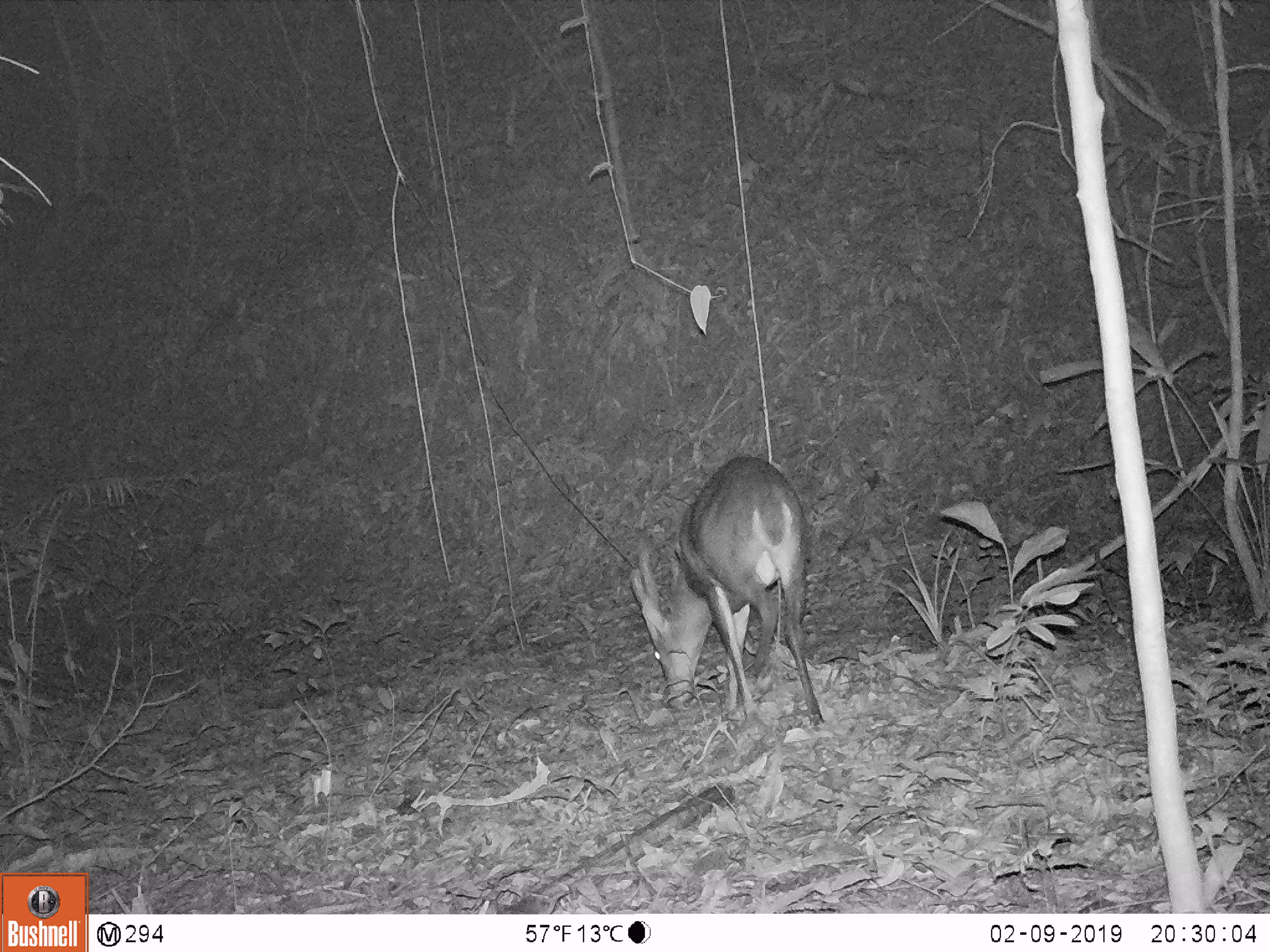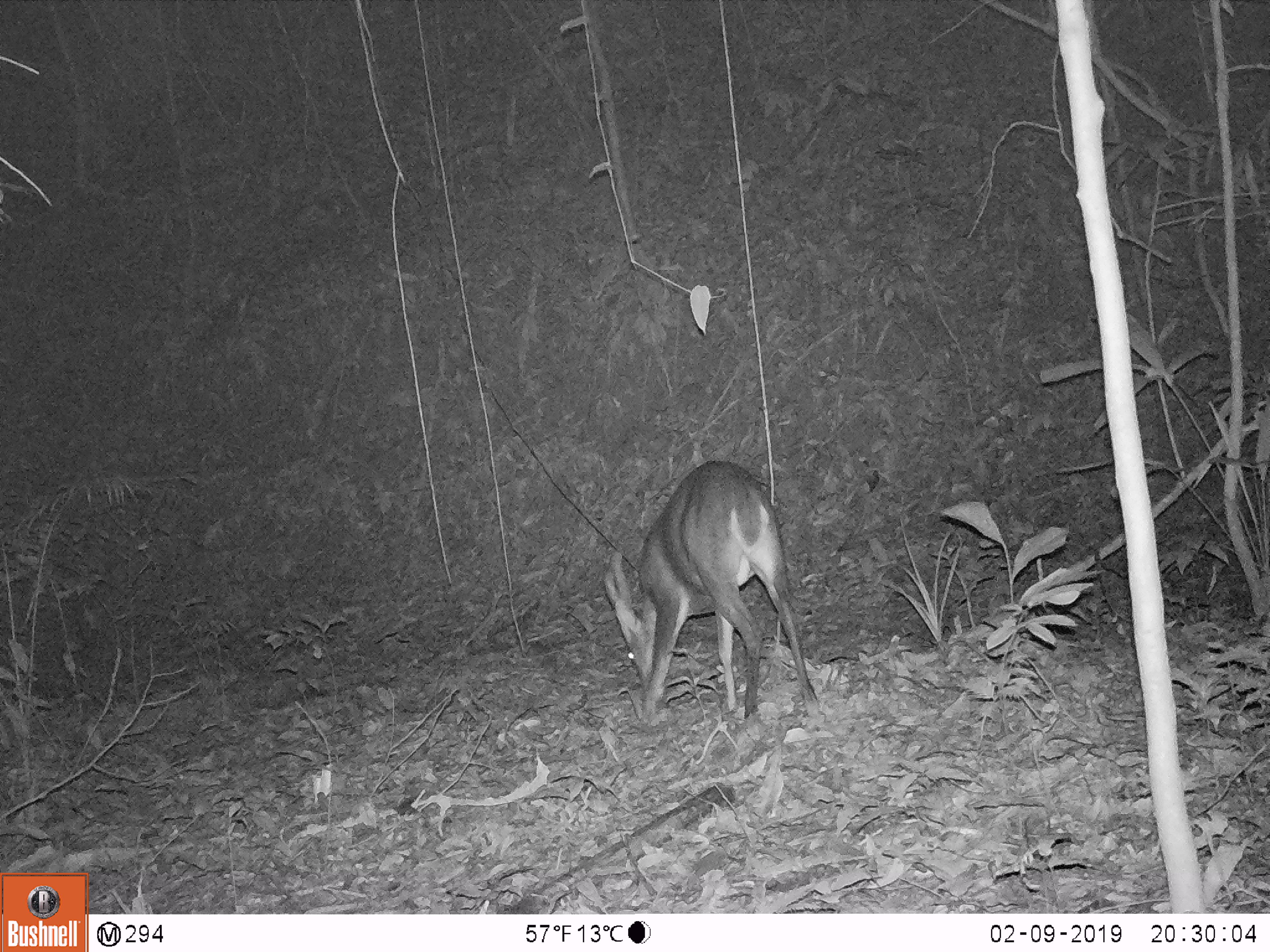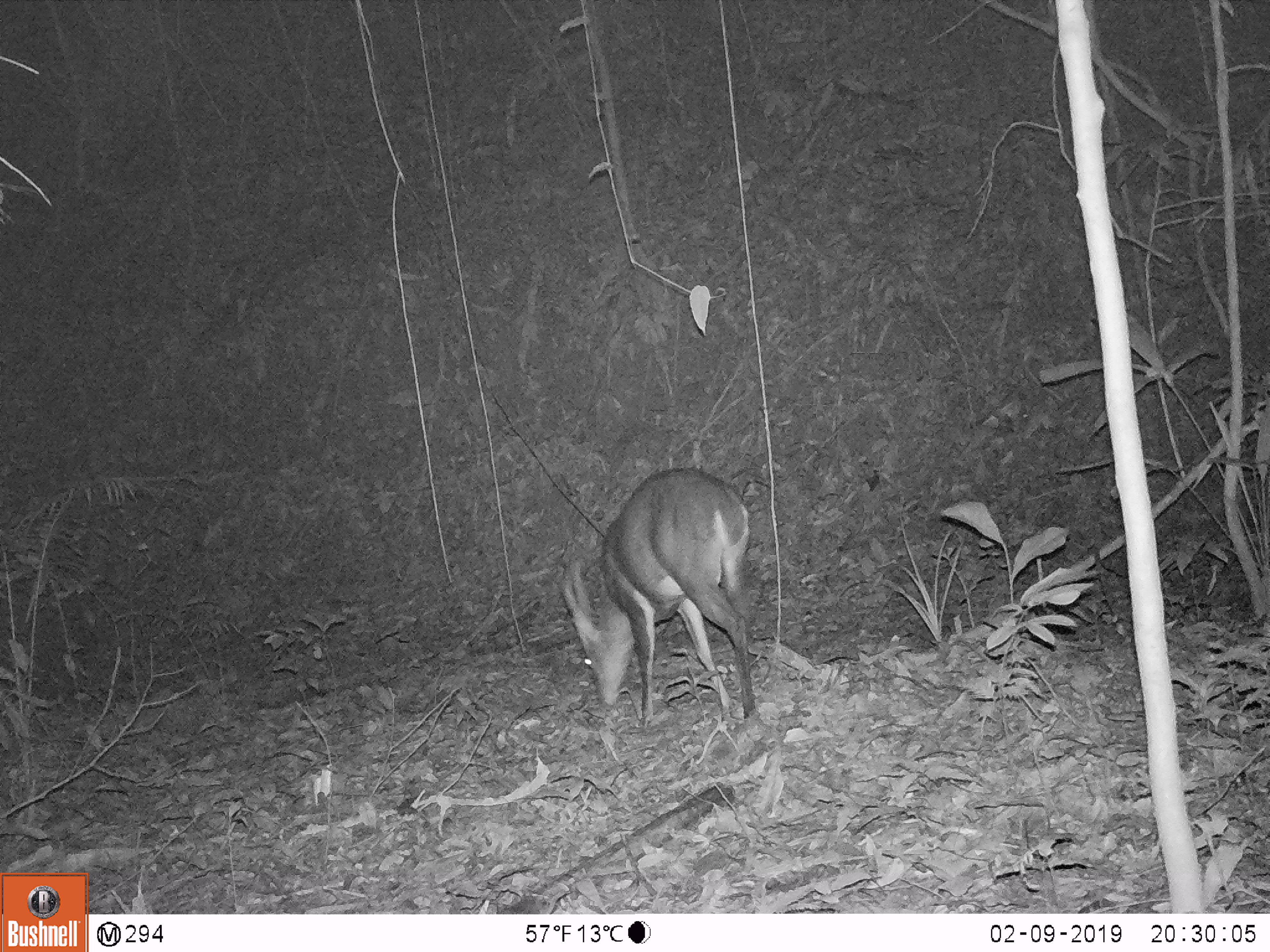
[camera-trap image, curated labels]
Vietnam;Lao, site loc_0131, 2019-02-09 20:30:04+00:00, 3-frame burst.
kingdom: Animalia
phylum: Chordata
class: Mammalia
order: Artiodactyla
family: Cervidae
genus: Muntiacus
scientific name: Muntiacus vuquangensis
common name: large-antlered muntjac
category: large antlered muntjac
Large antlered muntjac (large-antlered muntjac) (Muntiacus vuquangensis). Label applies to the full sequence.